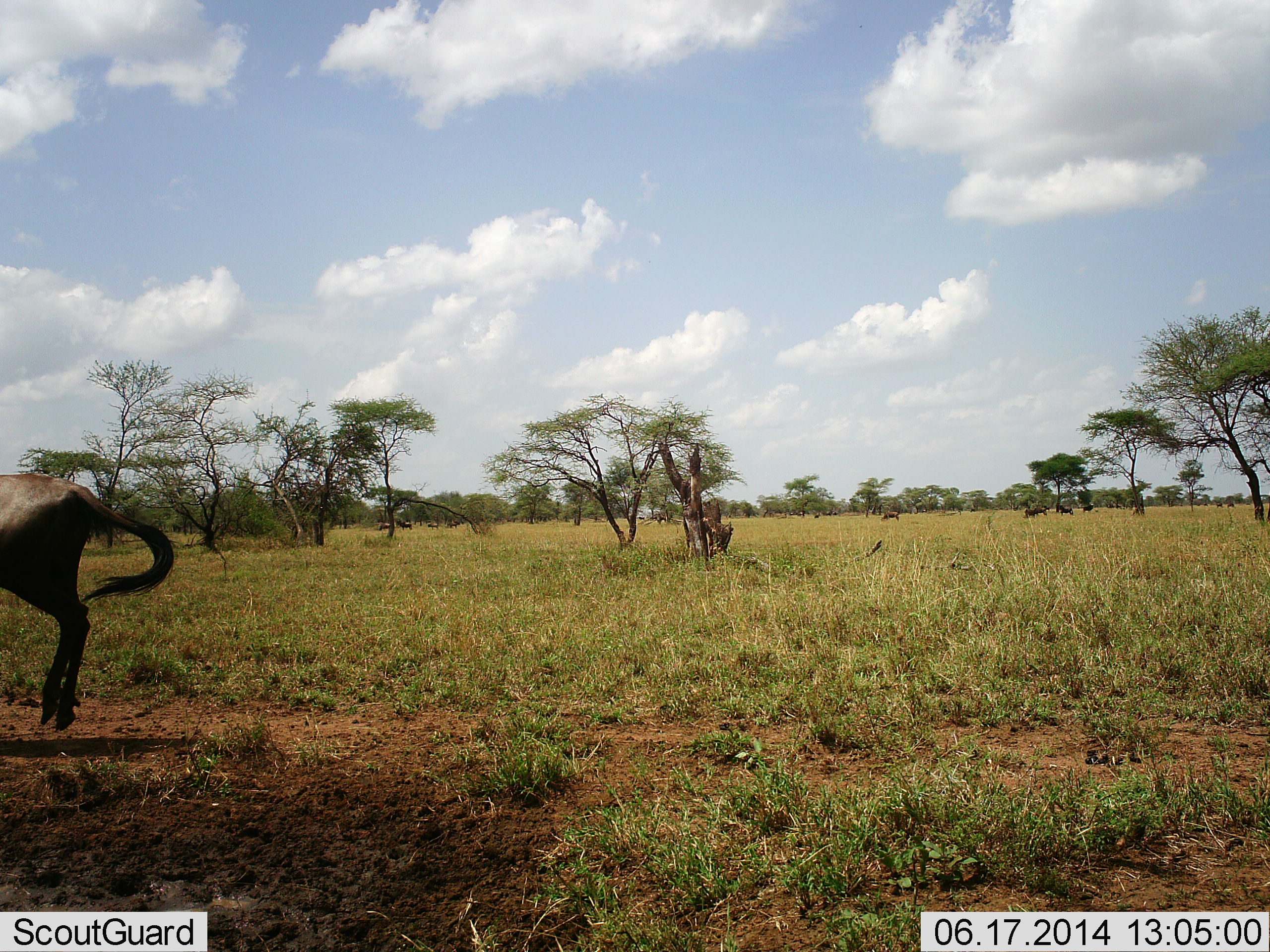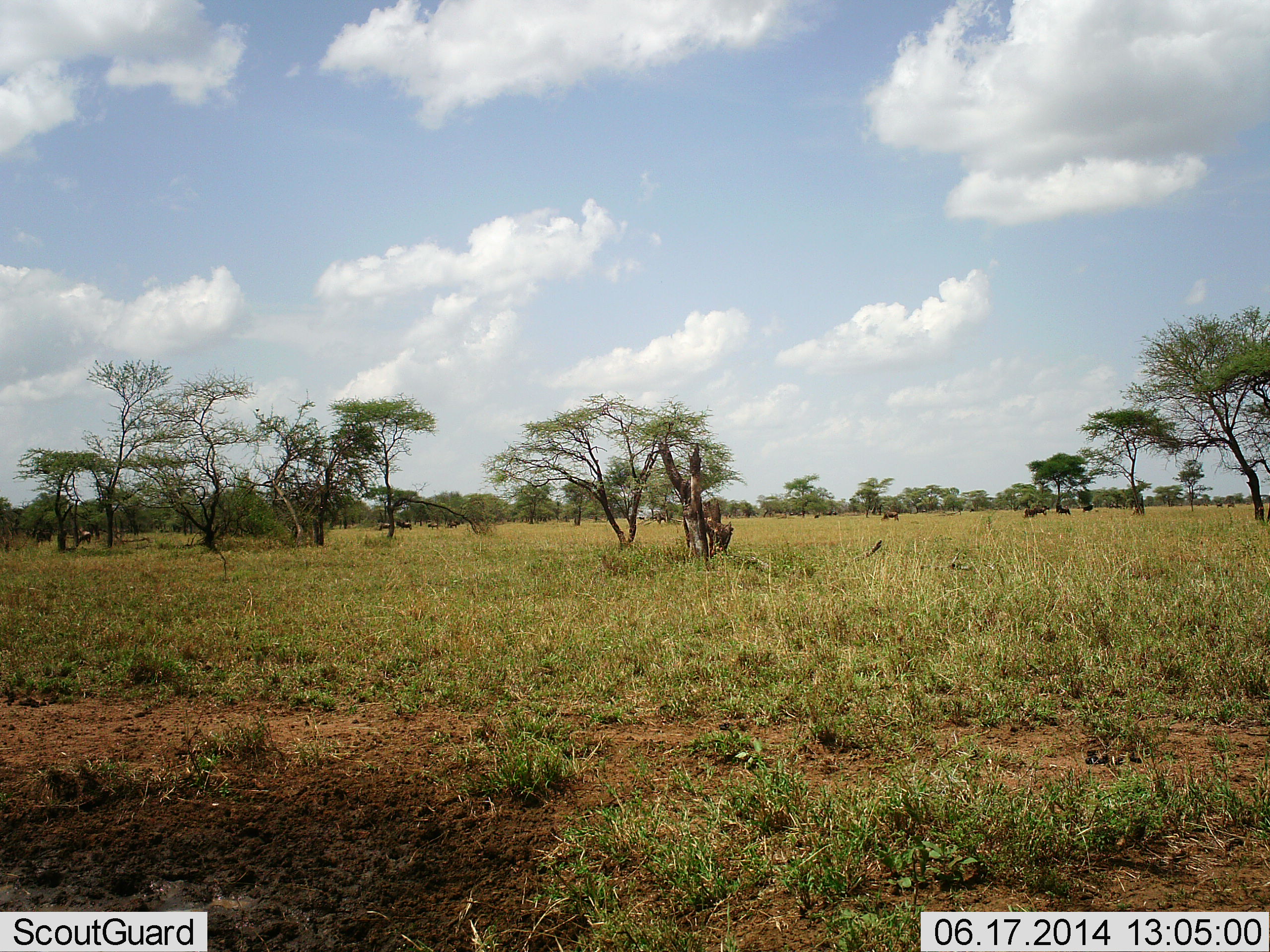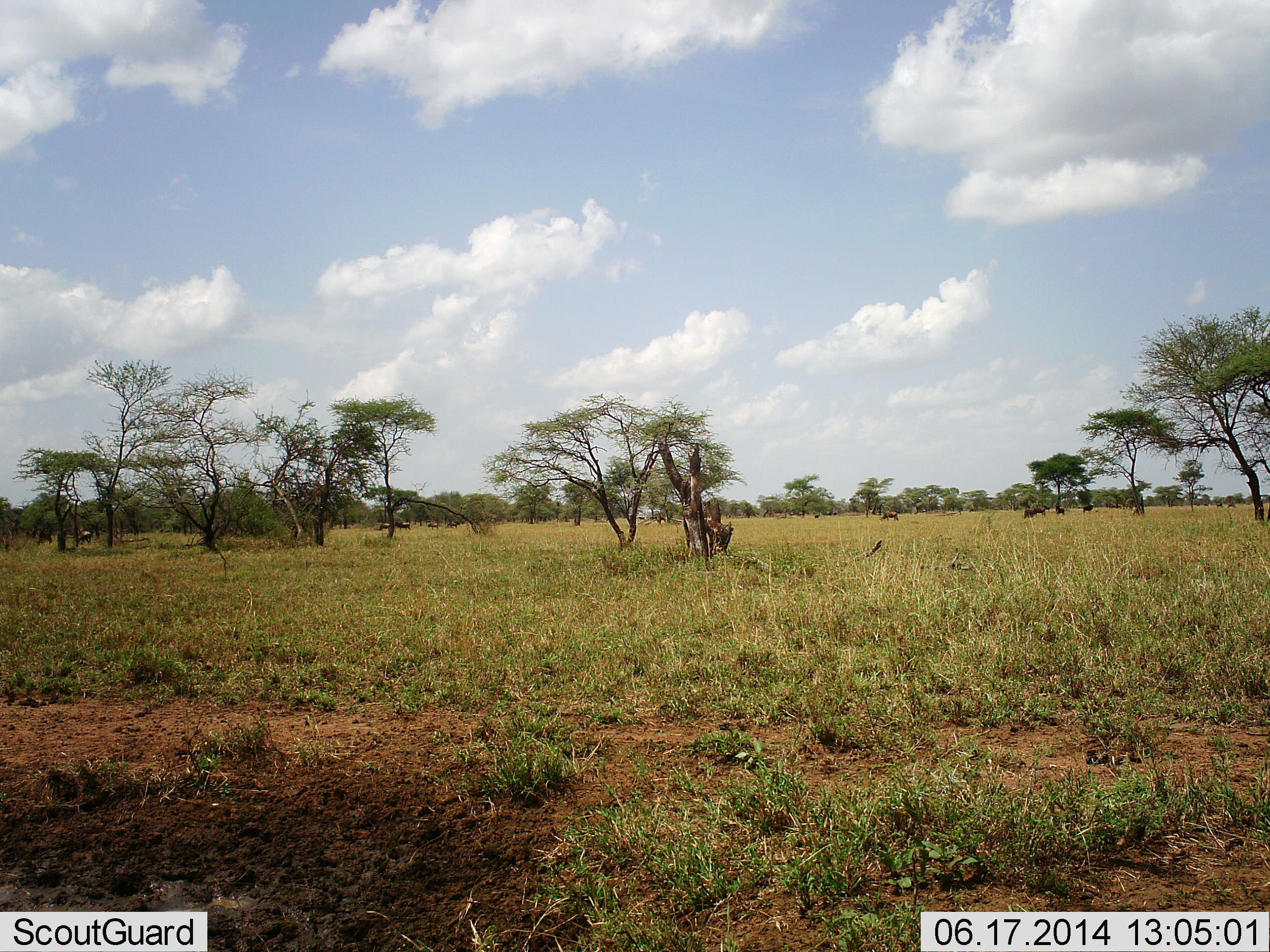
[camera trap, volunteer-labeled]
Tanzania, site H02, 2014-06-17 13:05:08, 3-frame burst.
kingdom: Animalia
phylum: Chordata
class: Mammalia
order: Artiodactyla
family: Bovidae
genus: Connochaetes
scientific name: Connochaetes taurinus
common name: blue wildebeest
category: wildebeest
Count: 3.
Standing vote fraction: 10%.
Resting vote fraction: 0%.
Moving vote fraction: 100%.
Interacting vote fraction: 0%.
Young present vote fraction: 10%.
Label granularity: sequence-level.